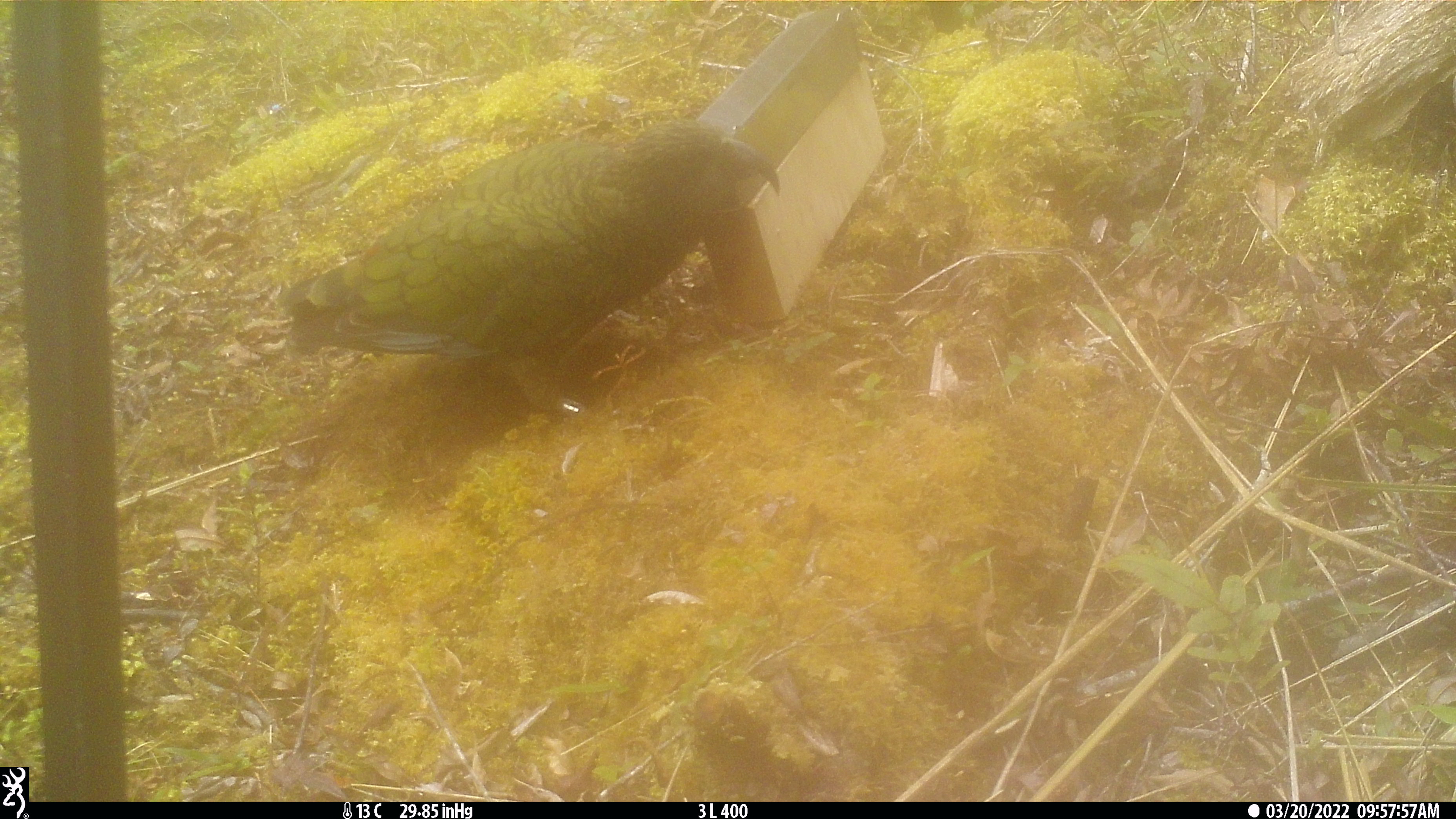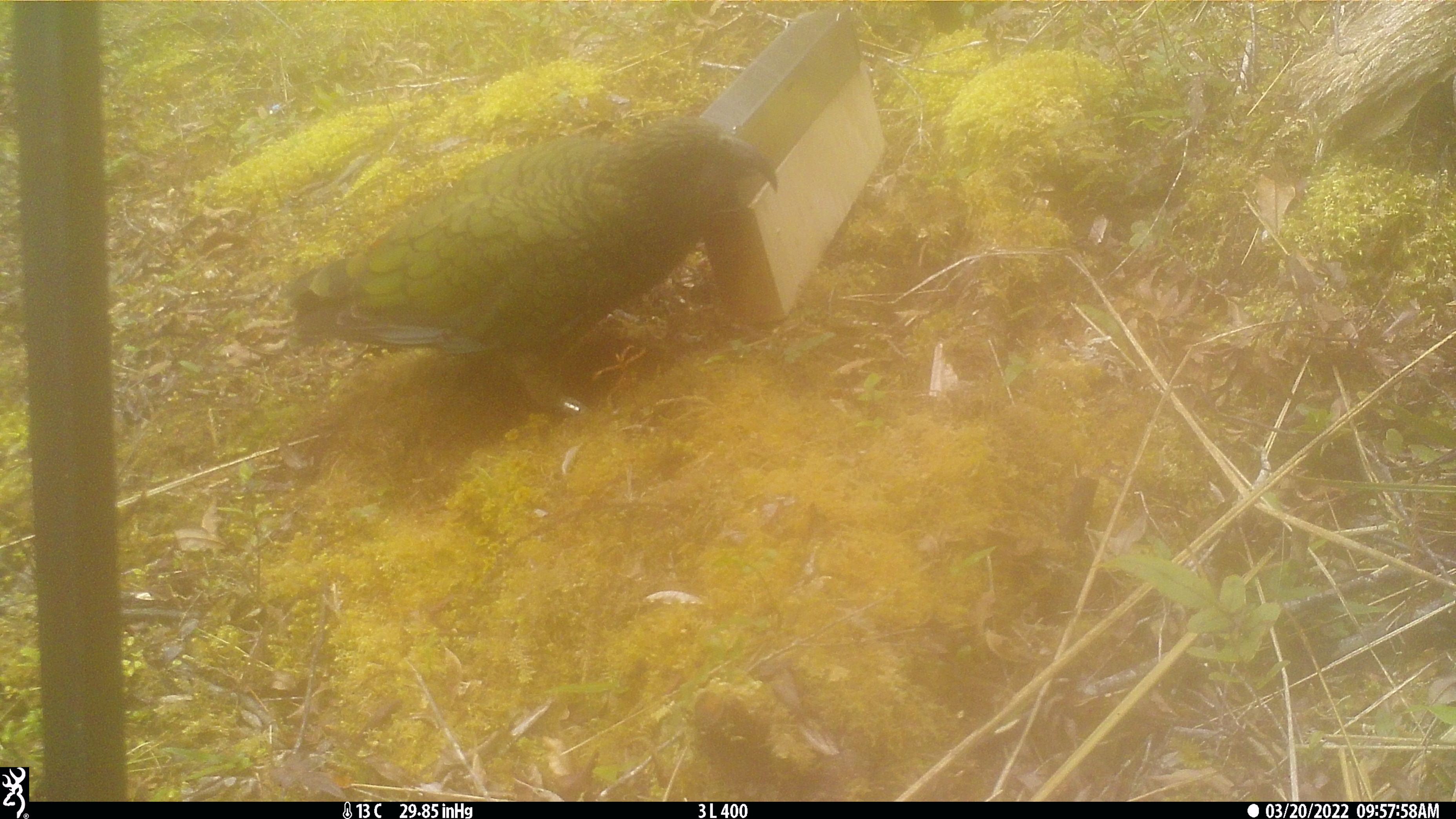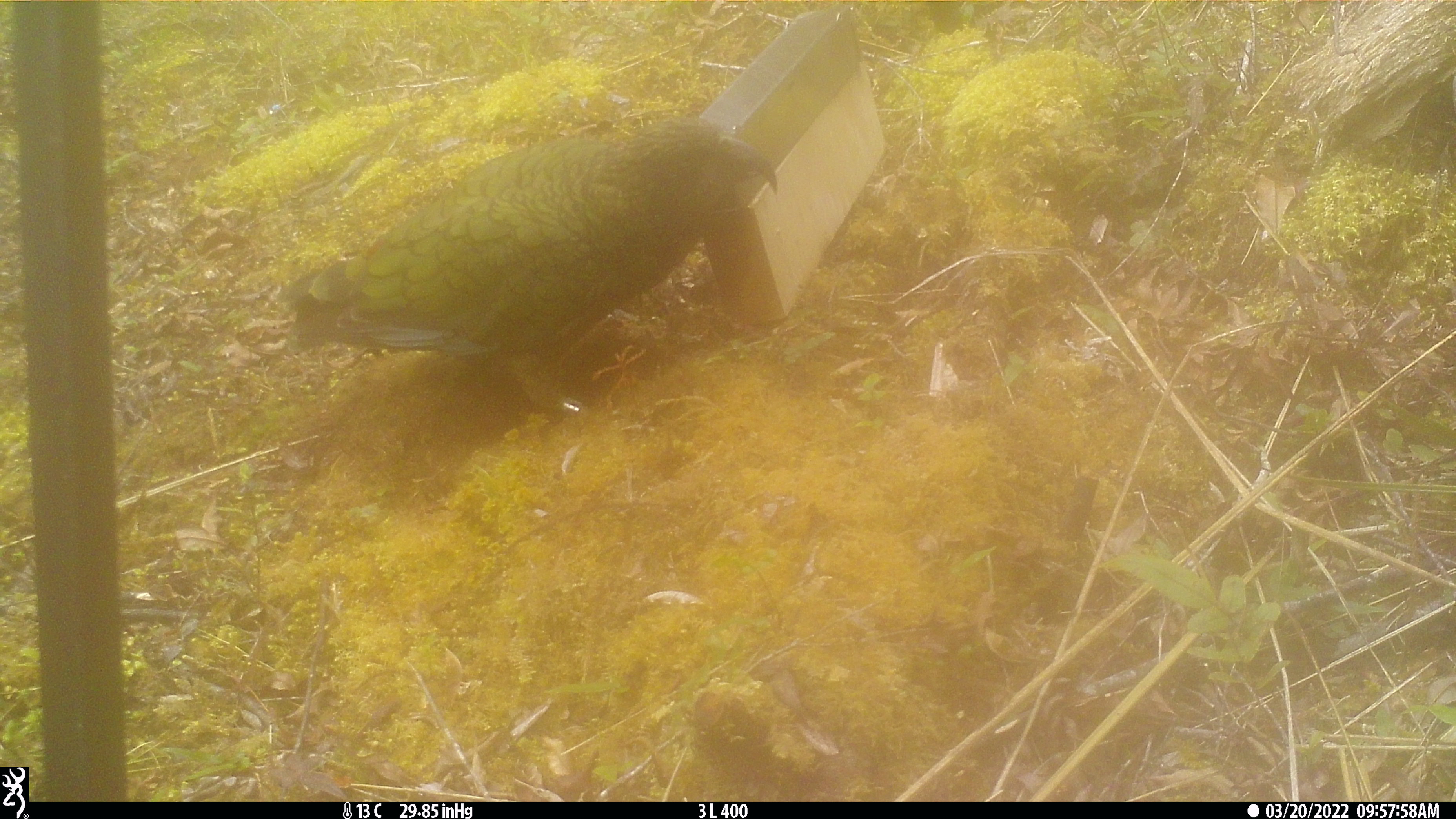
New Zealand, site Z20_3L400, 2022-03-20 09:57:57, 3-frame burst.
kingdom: Animalia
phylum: Chordata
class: Aves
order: Psittaciformes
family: Strigopidae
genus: Nestor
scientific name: Nestor notabilis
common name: kea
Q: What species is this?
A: Kea (Nestor notabilis).